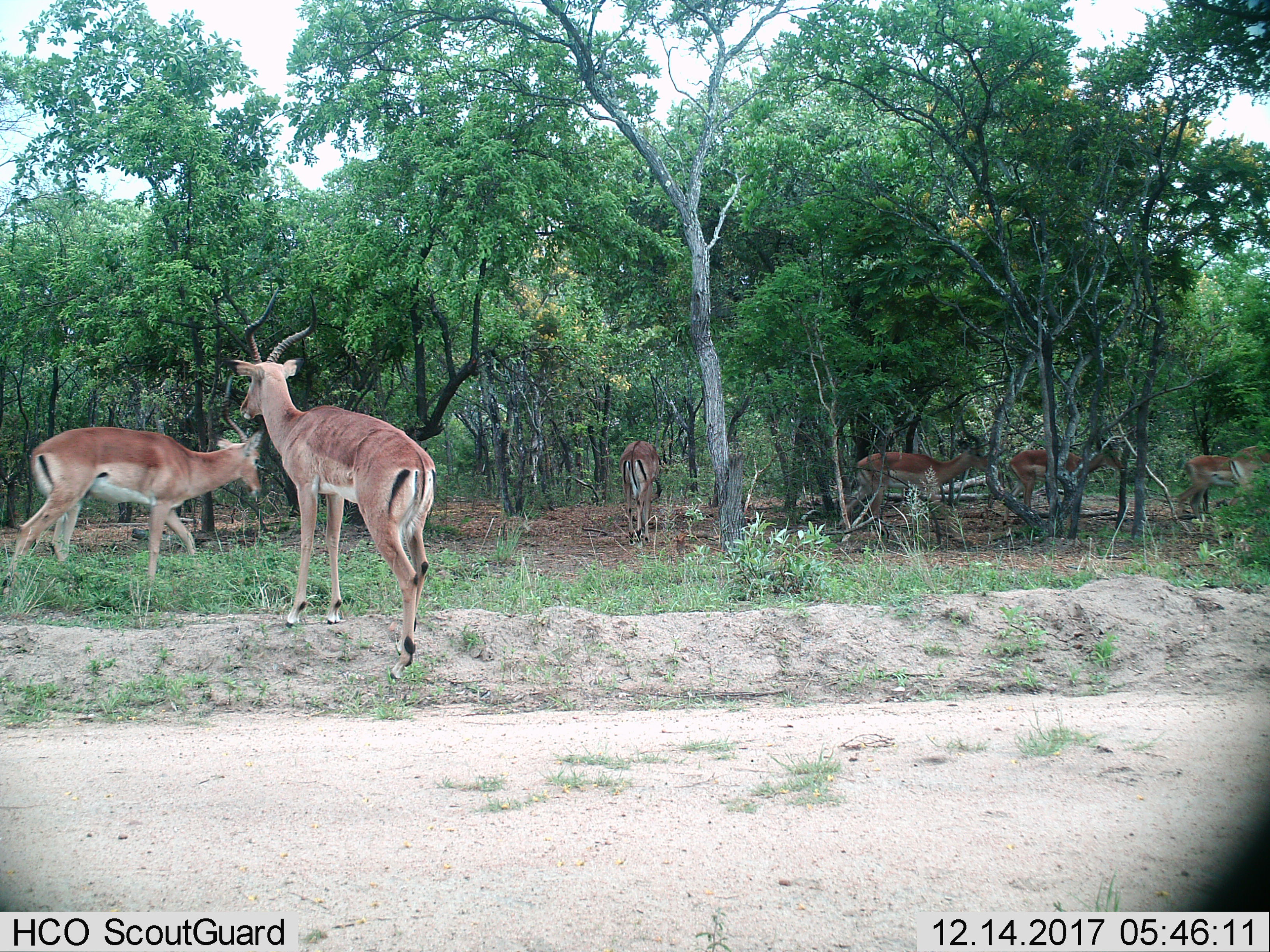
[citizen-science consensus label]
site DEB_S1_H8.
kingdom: Animalia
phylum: Chordata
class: Mammalia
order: Artiodactyla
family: Bovidae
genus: Aepyceros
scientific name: Aepyceros melampus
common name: impala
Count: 7.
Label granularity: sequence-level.